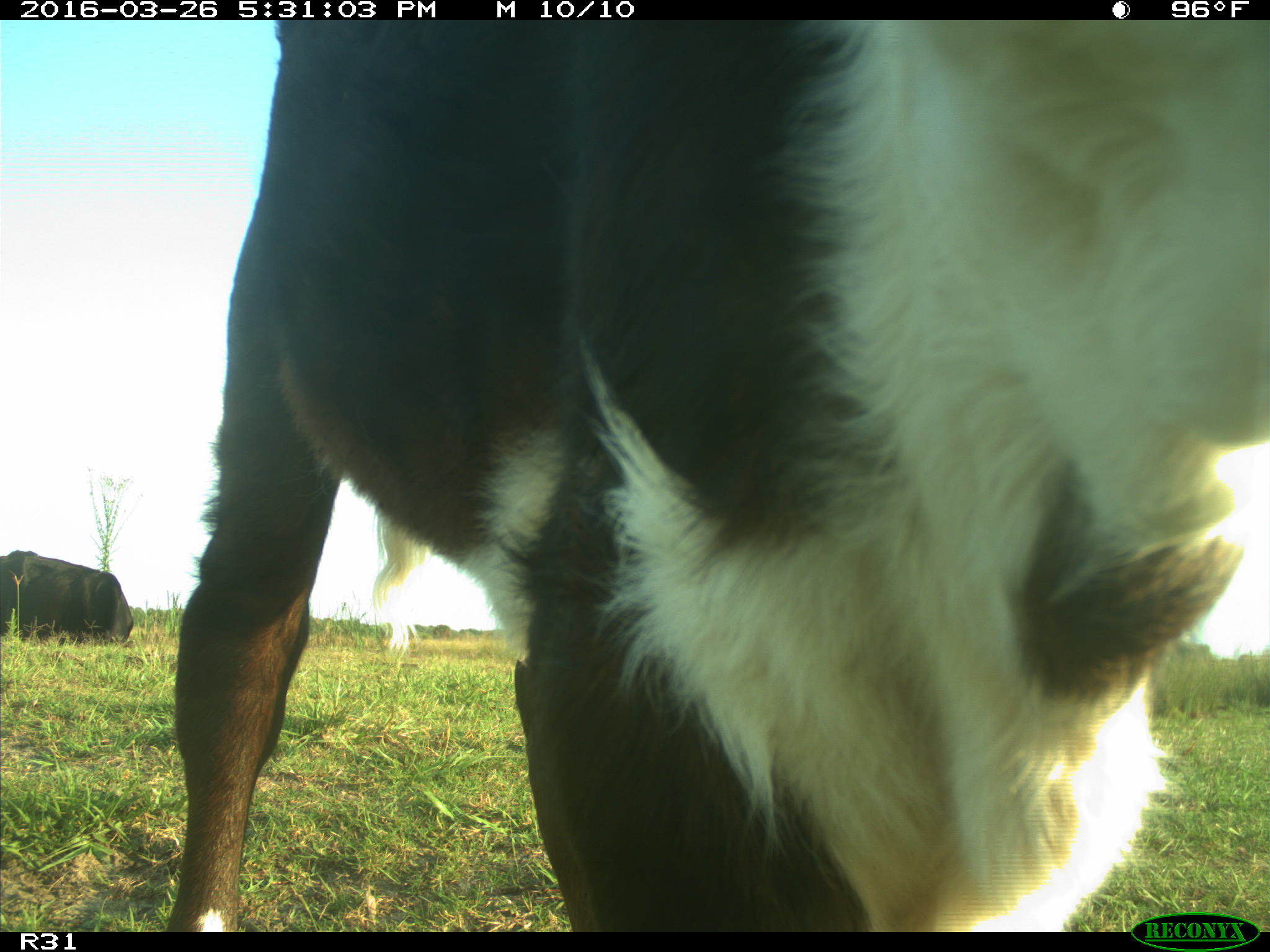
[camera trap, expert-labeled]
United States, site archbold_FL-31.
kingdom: Animalia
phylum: Chordata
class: Mammalia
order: Artiodactyla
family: Bovidae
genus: Bos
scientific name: Bos taurus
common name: domestic cow